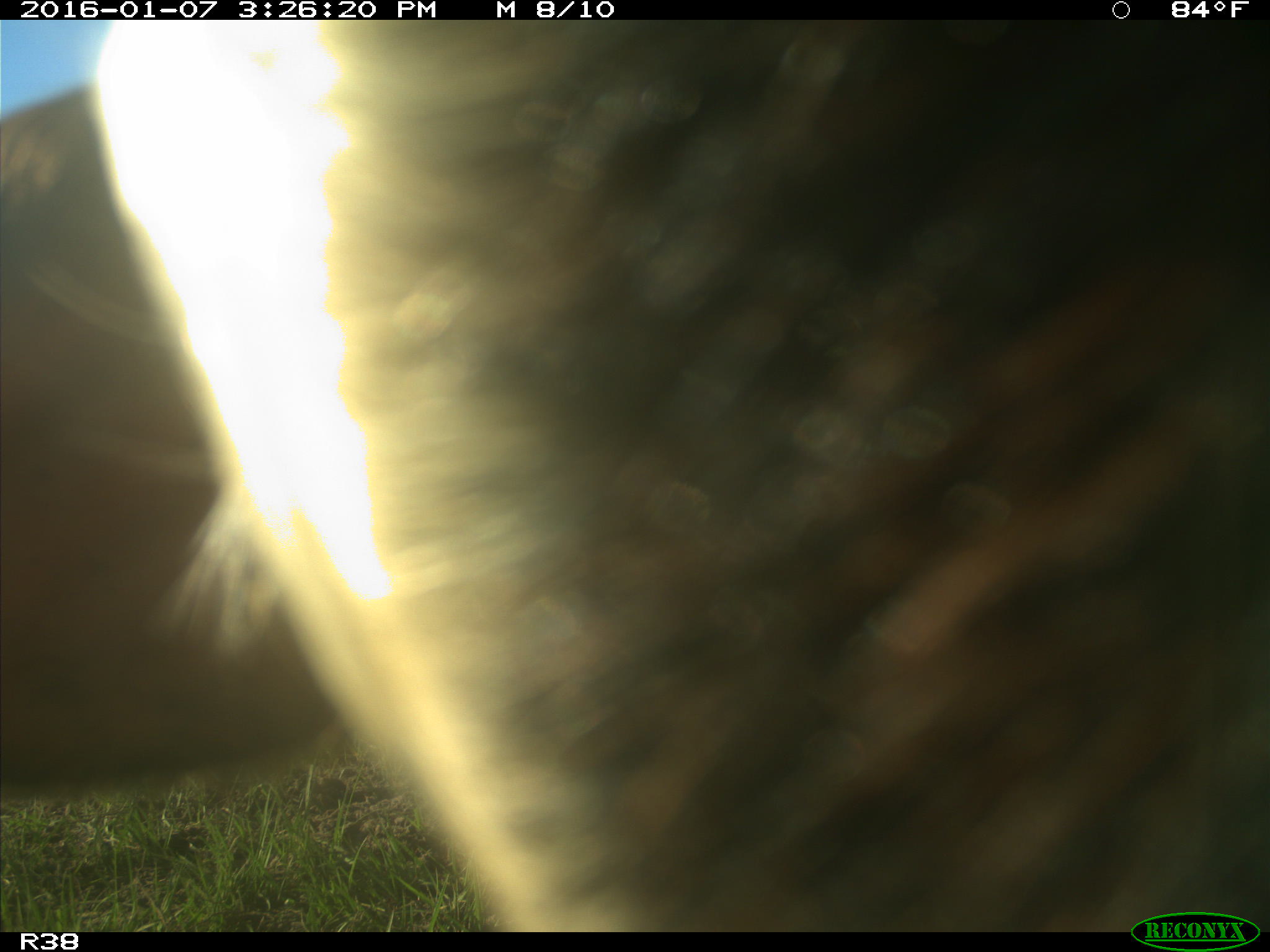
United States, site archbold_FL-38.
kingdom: Animalia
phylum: Chordata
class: Mammalia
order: Artiodactyla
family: Bovidae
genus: Bos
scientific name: Bos taurus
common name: domestic cow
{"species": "Bos taurus (domestic cow)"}